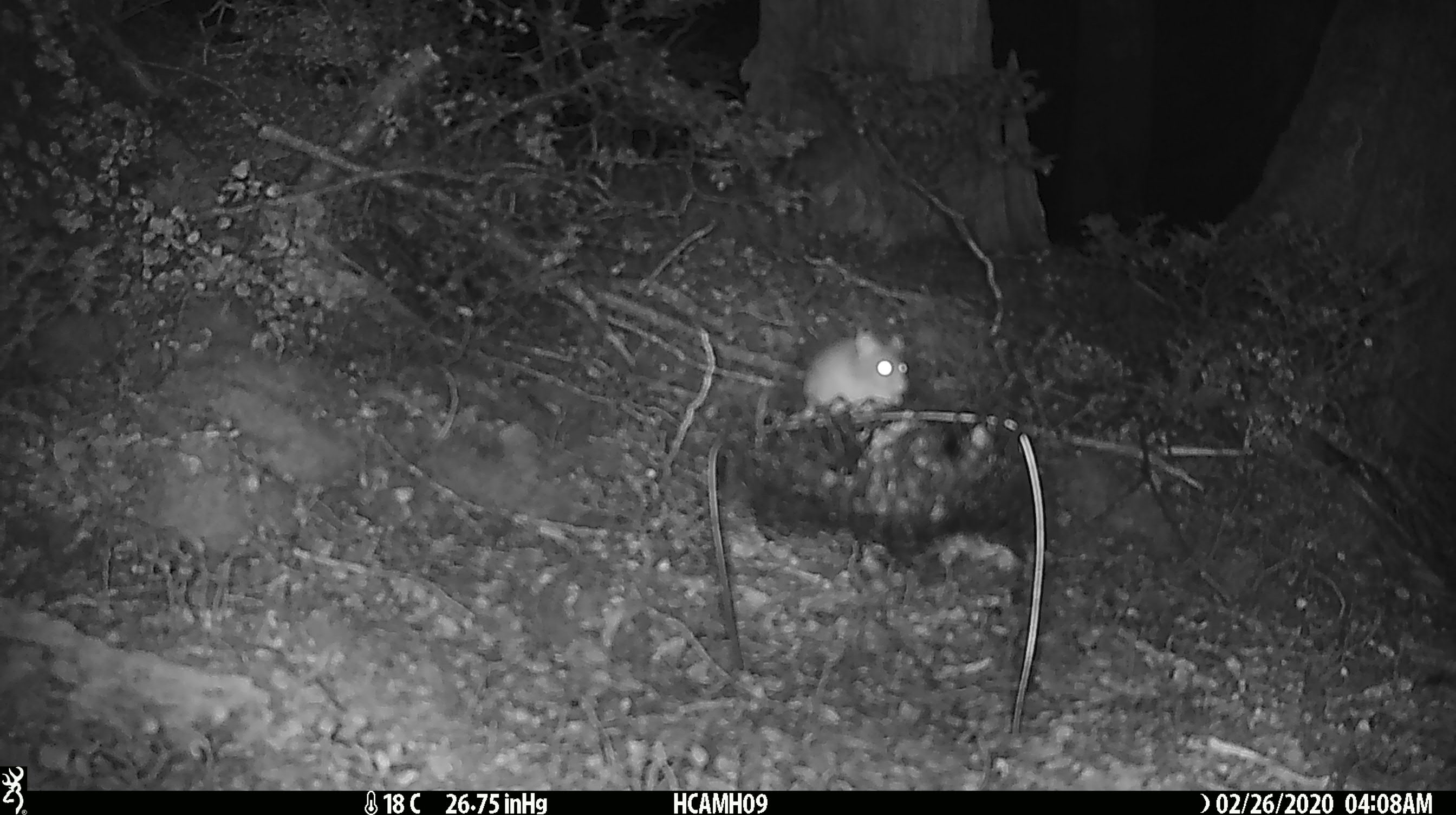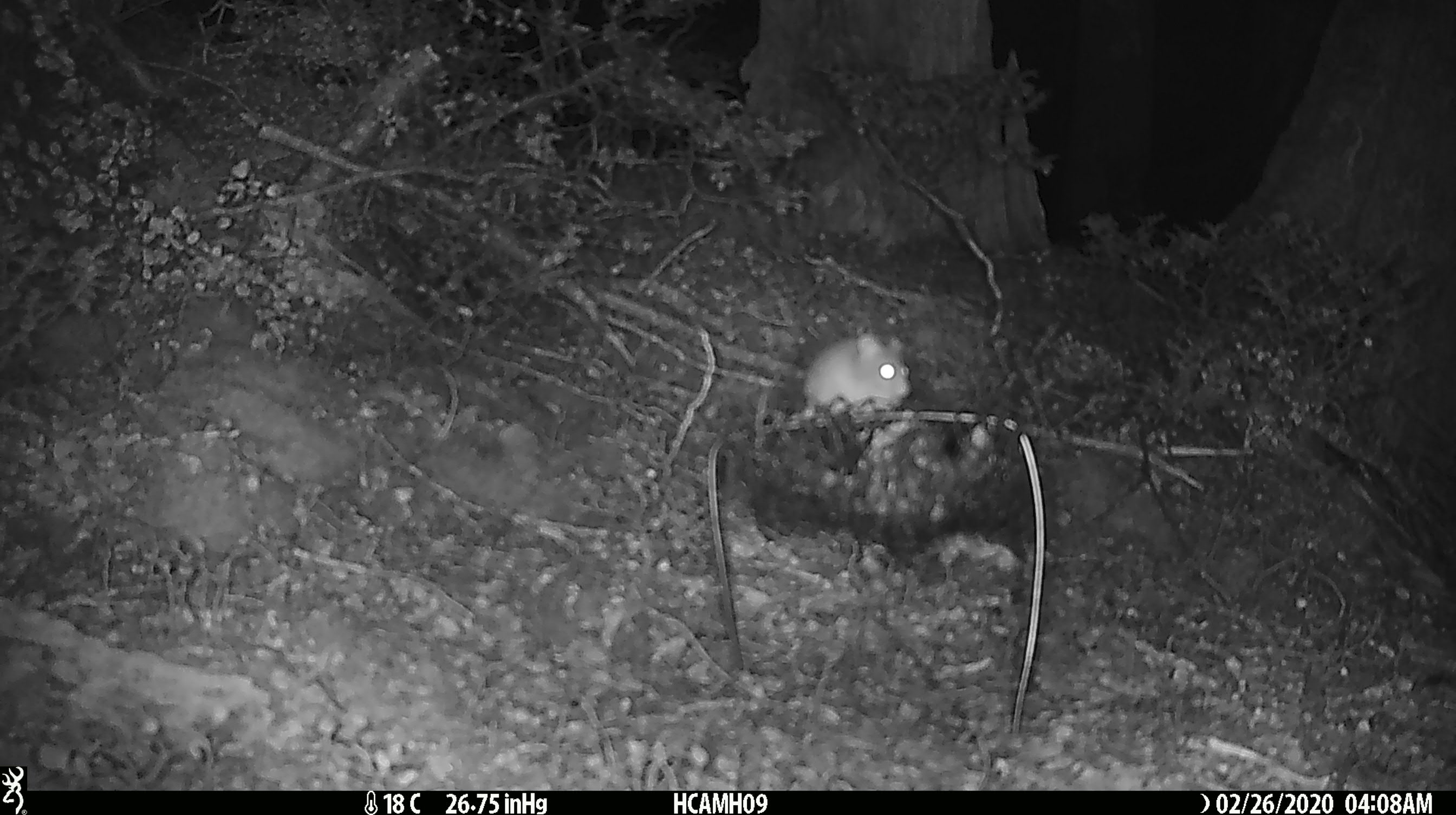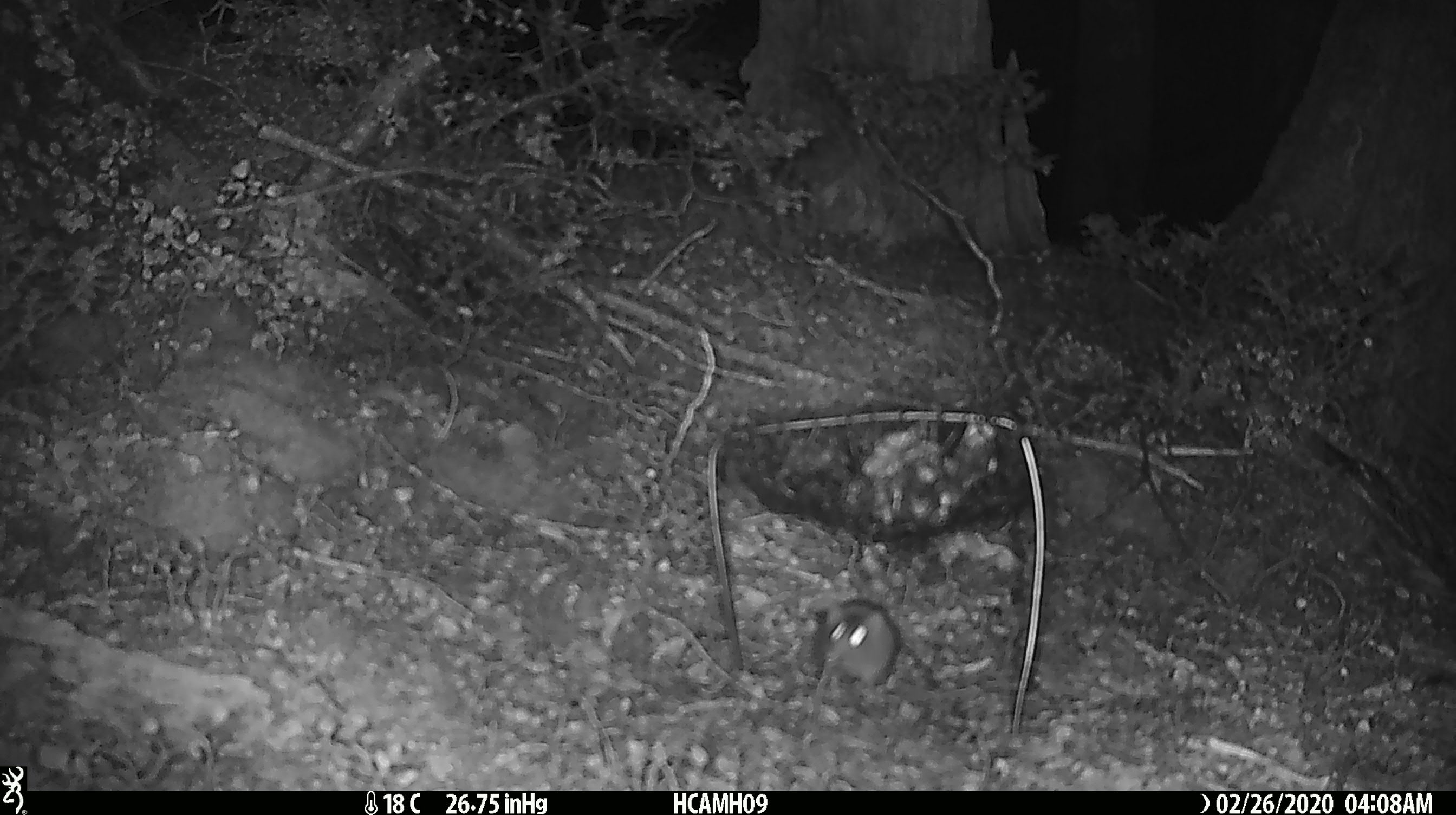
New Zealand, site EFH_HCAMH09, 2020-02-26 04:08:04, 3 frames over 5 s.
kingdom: Animalia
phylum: Chordata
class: Mammalia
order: Rodentia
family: Muridae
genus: Mus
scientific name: Mus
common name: mouse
Mouse (Mus).